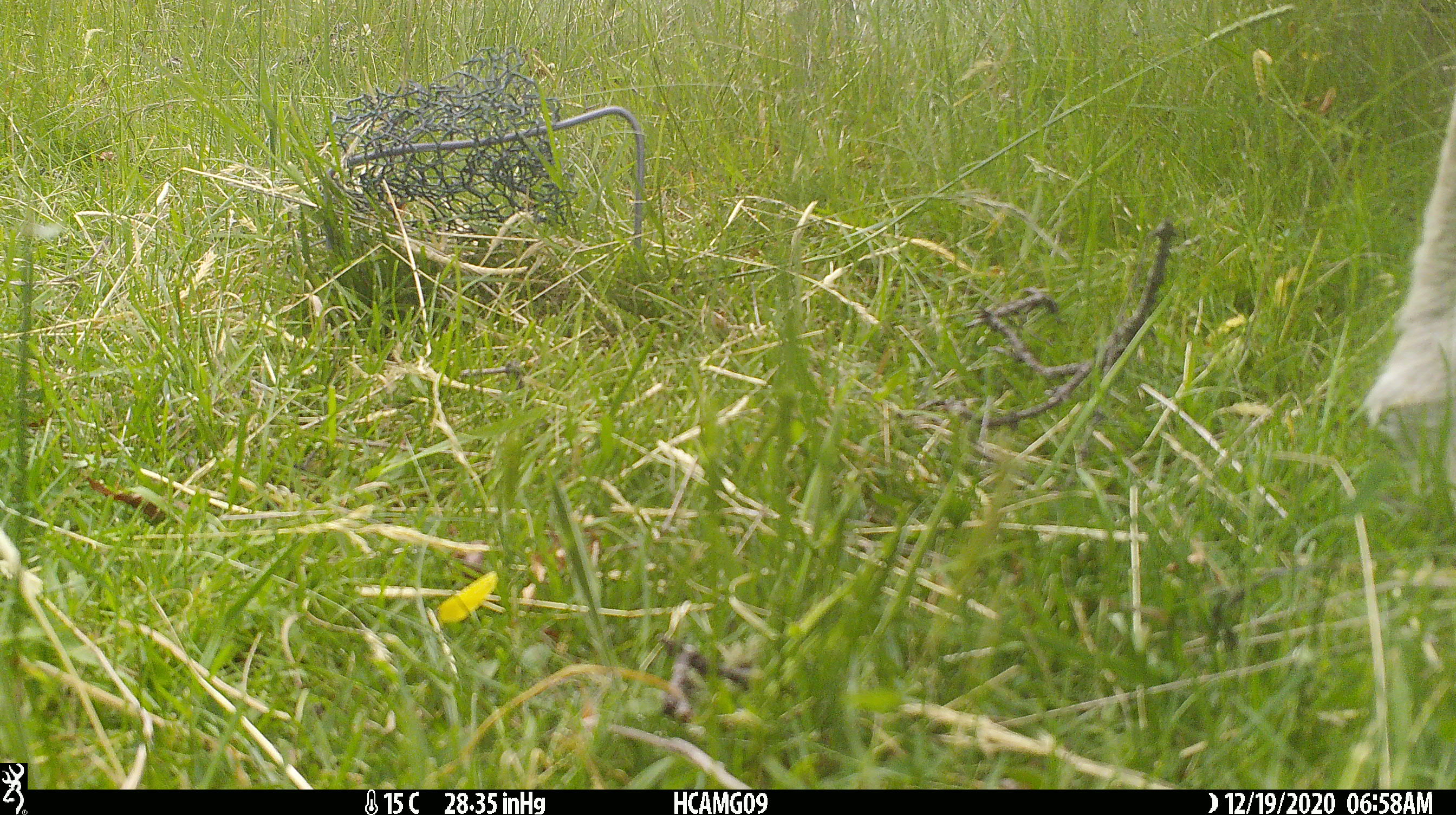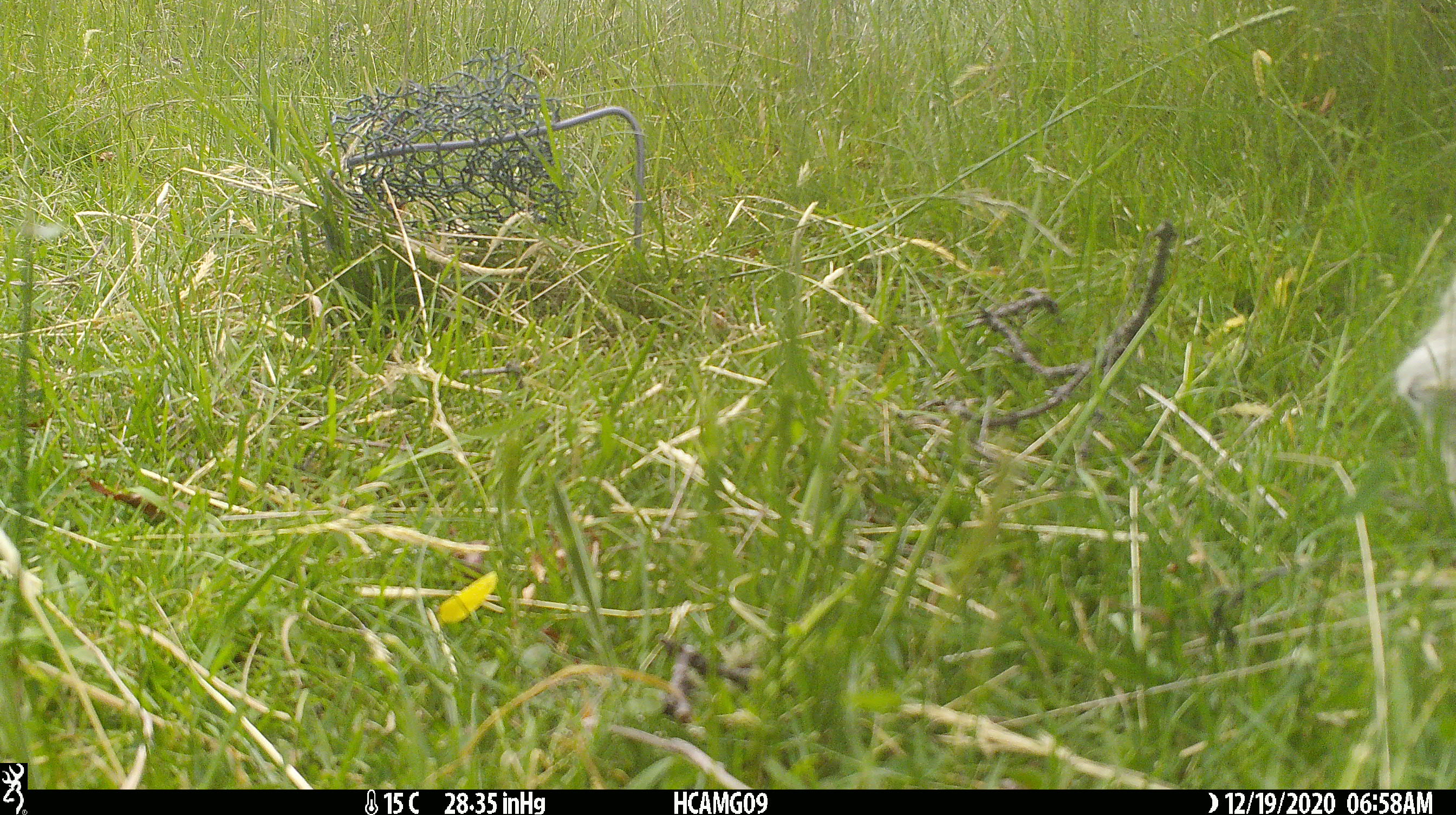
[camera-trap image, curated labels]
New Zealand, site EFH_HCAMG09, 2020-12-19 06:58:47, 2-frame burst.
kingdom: Animalia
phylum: Chordata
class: Mammalia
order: Artiodactyla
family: Bovidae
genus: Ovis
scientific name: Ovis aries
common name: domestic sheep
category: sheep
Sheep (domestic sheep) (Ovis aries).